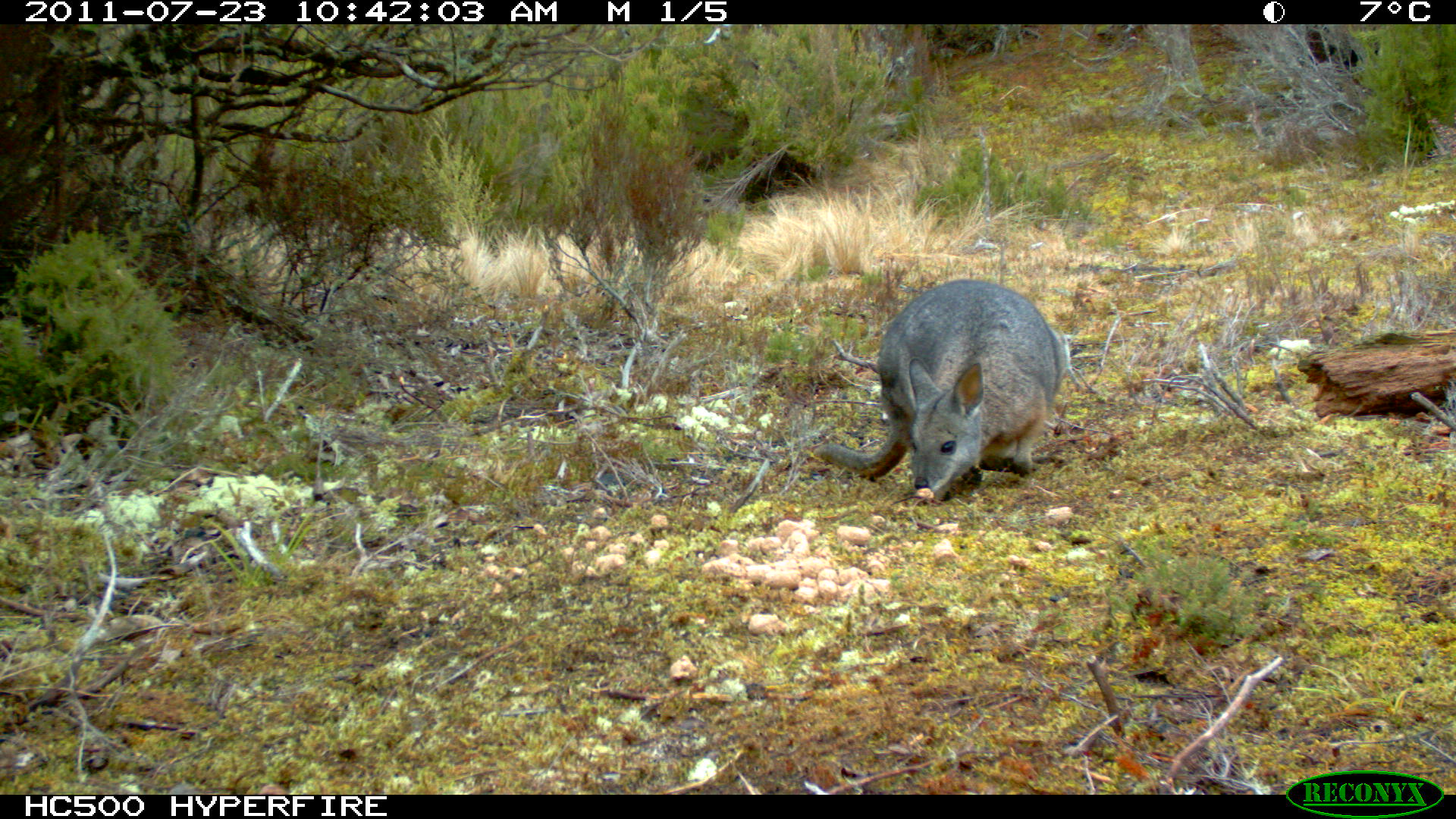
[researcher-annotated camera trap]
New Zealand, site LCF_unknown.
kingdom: Animalia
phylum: Chordata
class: Mammalia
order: Diprotodontia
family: Macropodidae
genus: Notamacropus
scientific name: Notamacropus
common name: wallaby